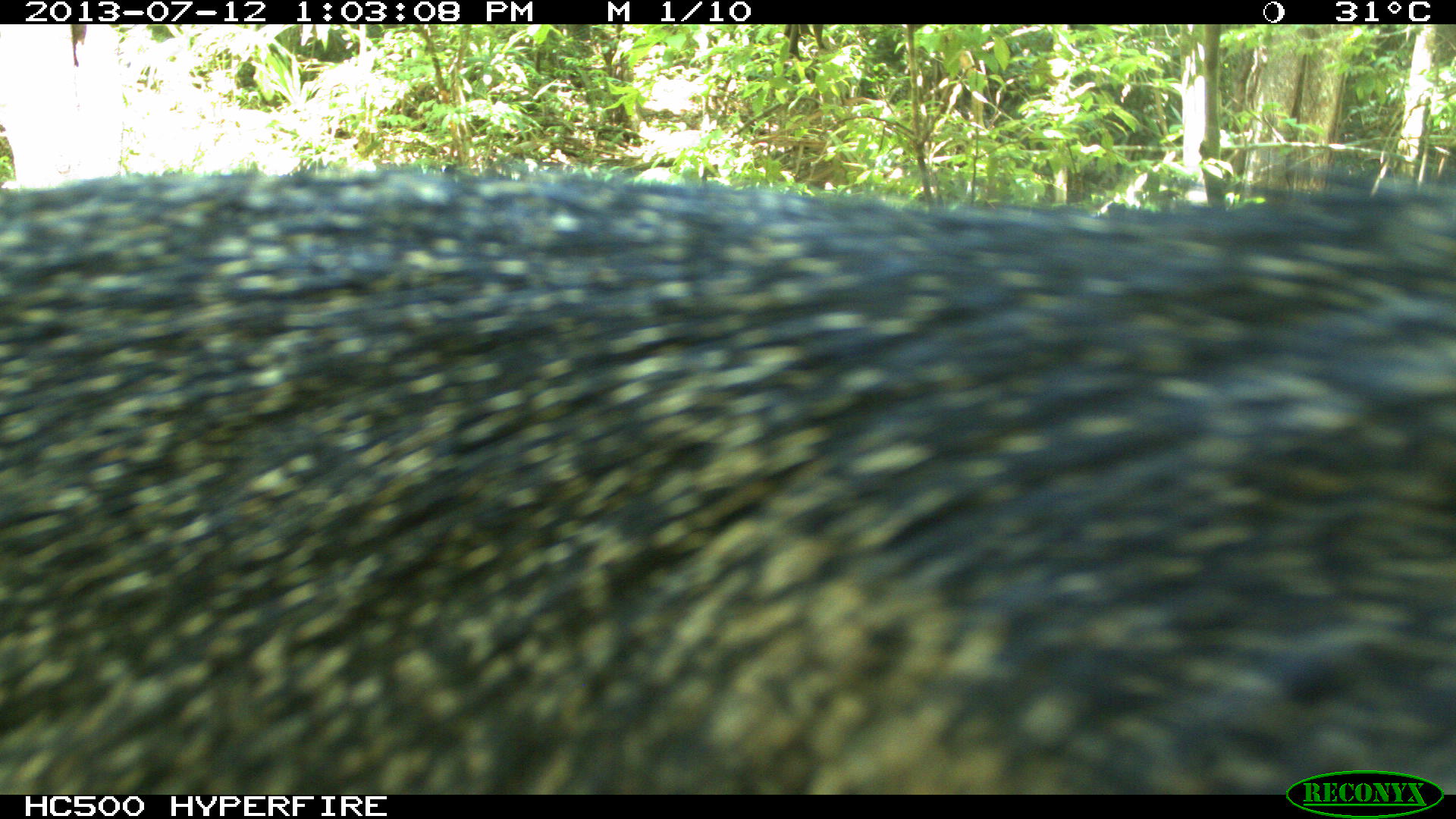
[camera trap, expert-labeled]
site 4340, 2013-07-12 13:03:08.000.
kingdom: Animalia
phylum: Chordata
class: Mammalia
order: Artiodactyla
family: Tayassuidae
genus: Pecari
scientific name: Pecari tajacu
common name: collared peccary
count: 1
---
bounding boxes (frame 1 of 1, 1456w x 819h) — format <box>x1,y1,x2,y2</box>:
pecari tajacu: <box>0,172,1456,793</box>